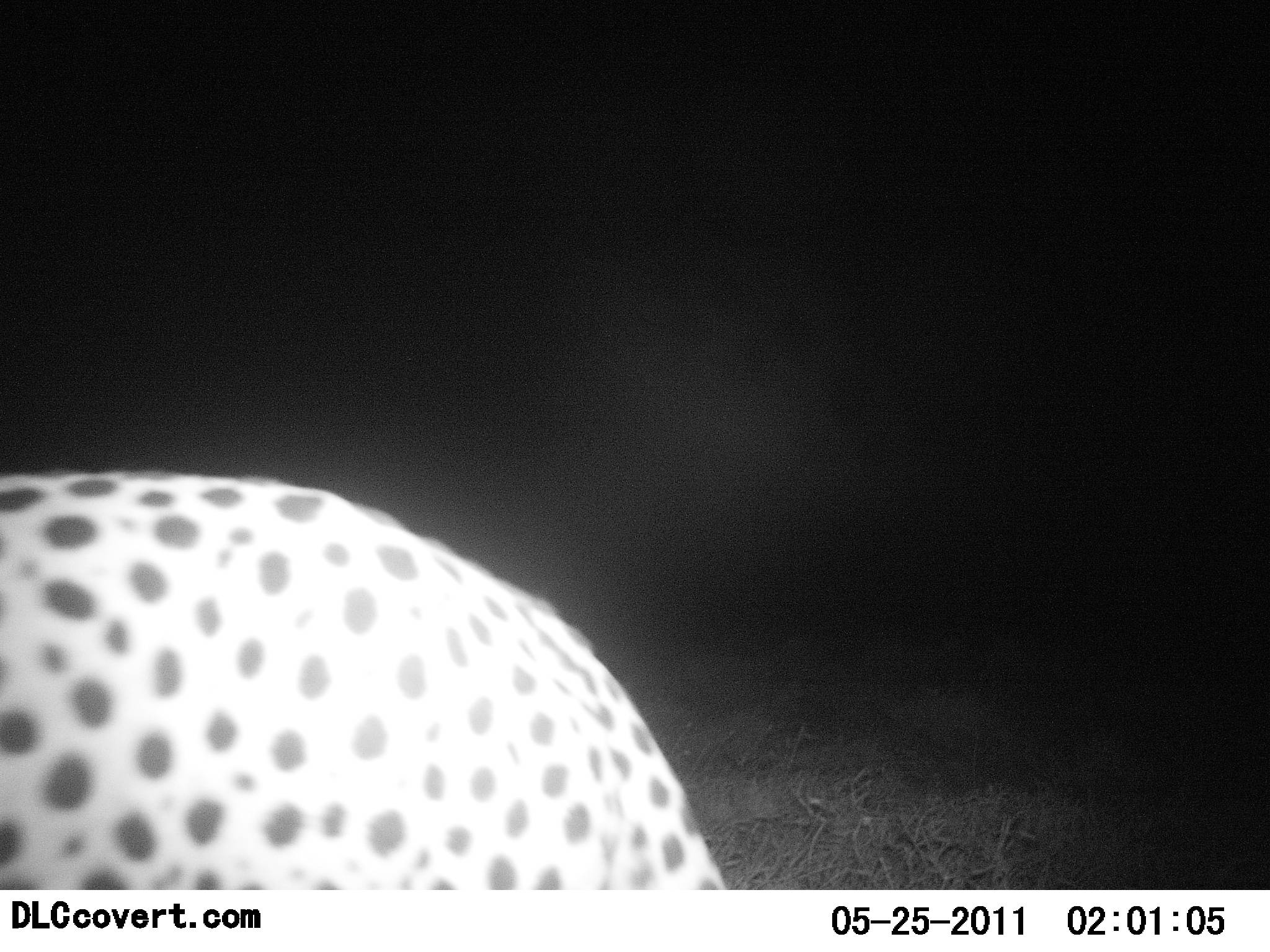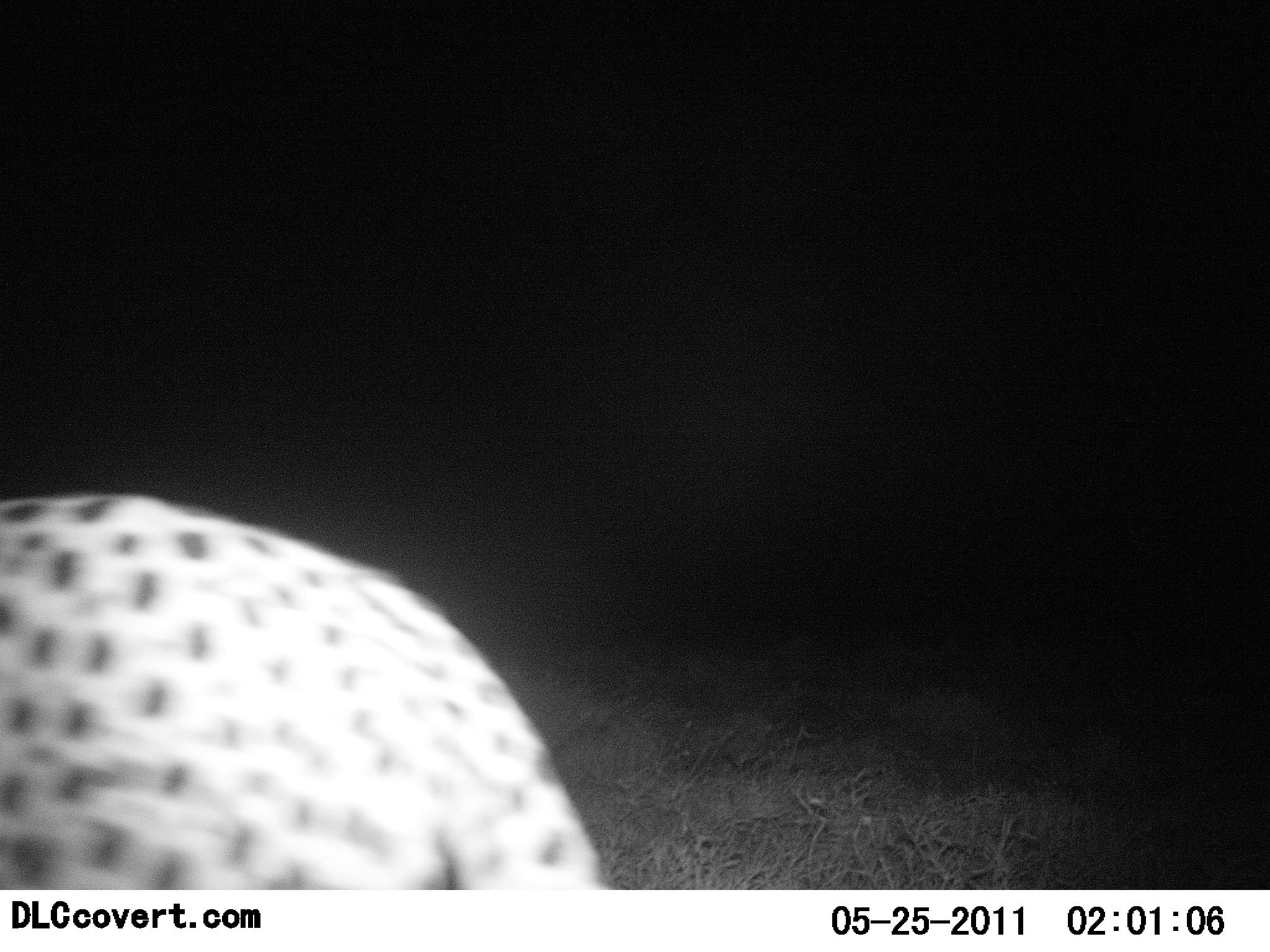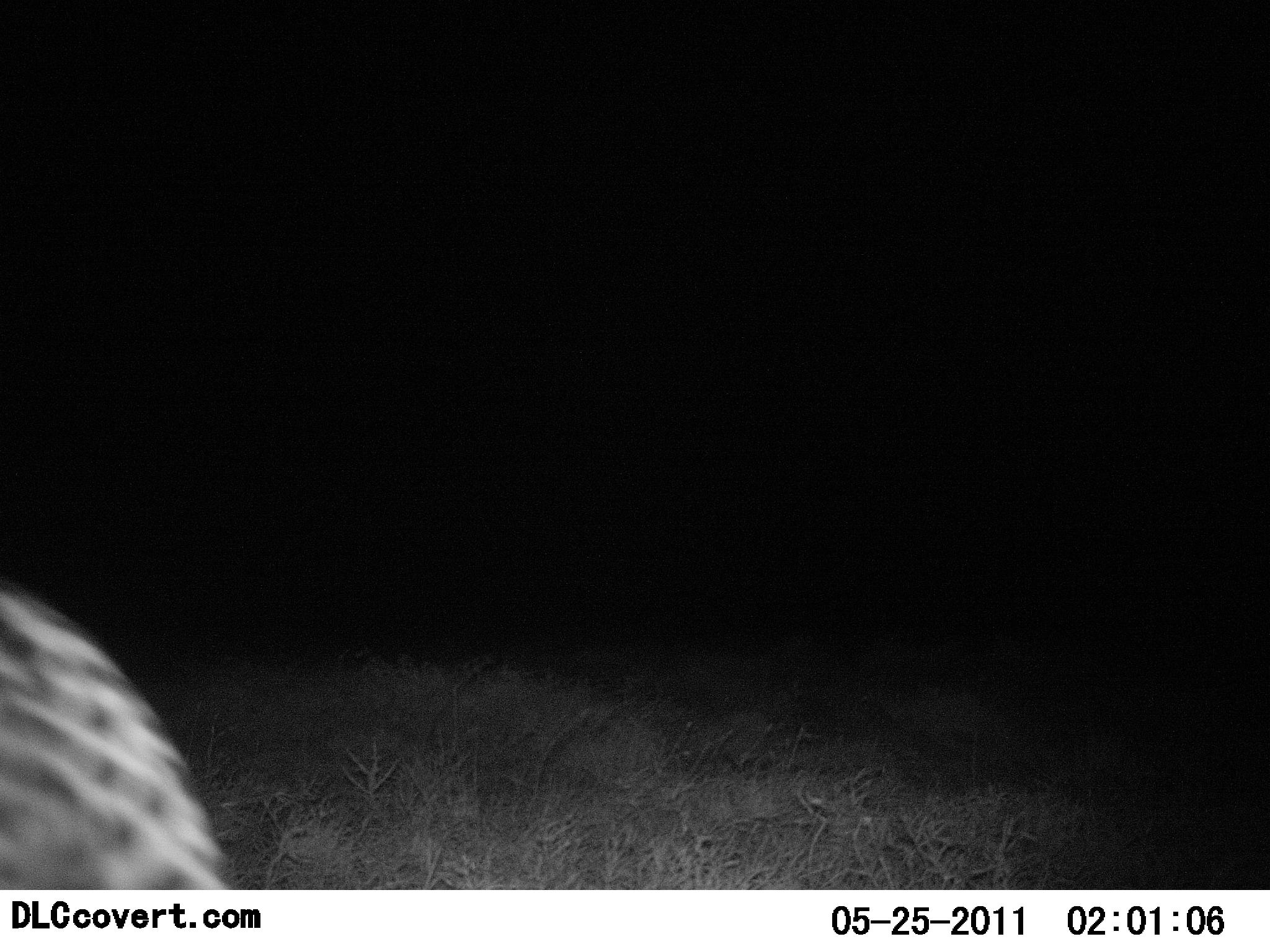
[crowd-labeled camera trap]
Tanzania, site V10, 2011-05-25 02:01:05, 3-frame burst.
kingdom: Animalia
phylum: Chordata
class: Mammalia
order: Carnivora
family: Felidae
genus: Acinonyx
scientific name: Acinonyx jubatus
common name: cheetah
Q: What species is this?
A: Cheetah (Acinonyx jubatus).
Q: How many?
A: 1.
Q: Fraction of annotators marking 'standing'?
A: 25%.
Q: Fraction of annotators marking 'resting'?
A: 0%.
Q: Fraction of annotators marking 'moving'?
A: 83%.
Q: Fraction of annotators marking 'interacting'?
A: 0%.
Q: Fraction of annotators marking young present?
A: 0%.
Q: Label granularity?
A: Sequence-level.